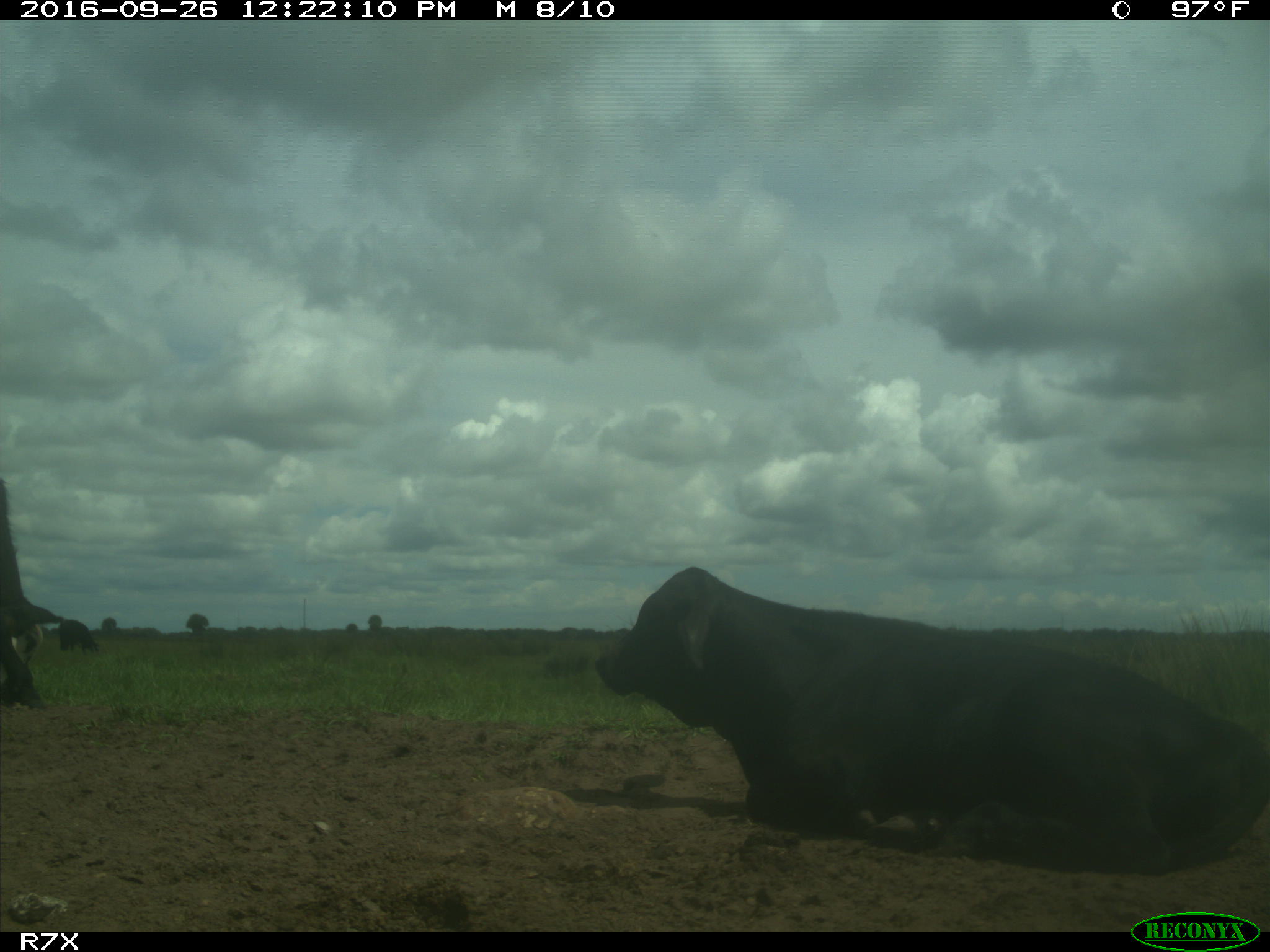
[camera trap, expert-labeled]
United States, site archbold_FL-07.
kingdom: Animalia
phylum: Chordata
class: Mammalia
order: Artiodactyla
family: Bovidae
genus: Bos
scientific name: Bos taurus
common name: domestic cow